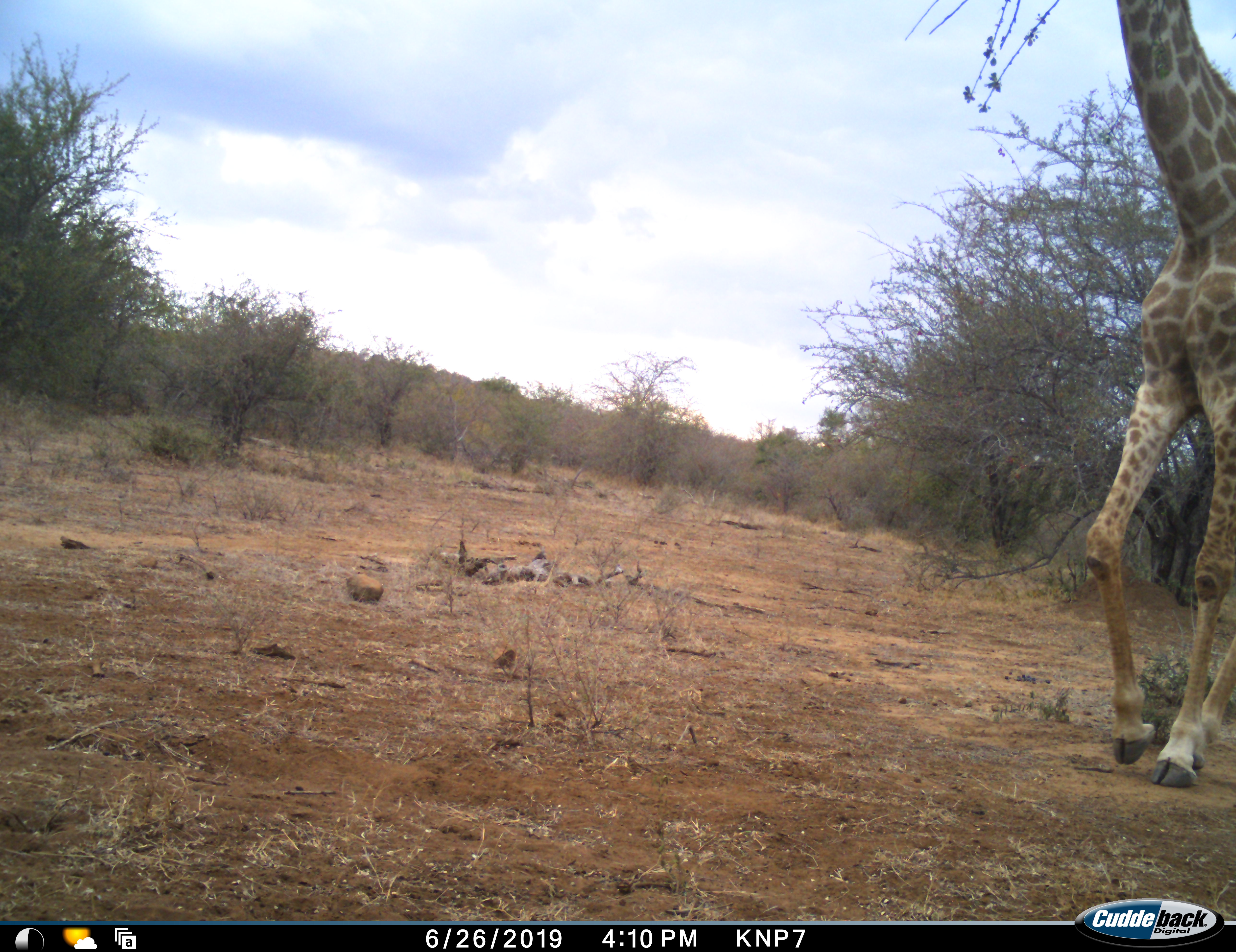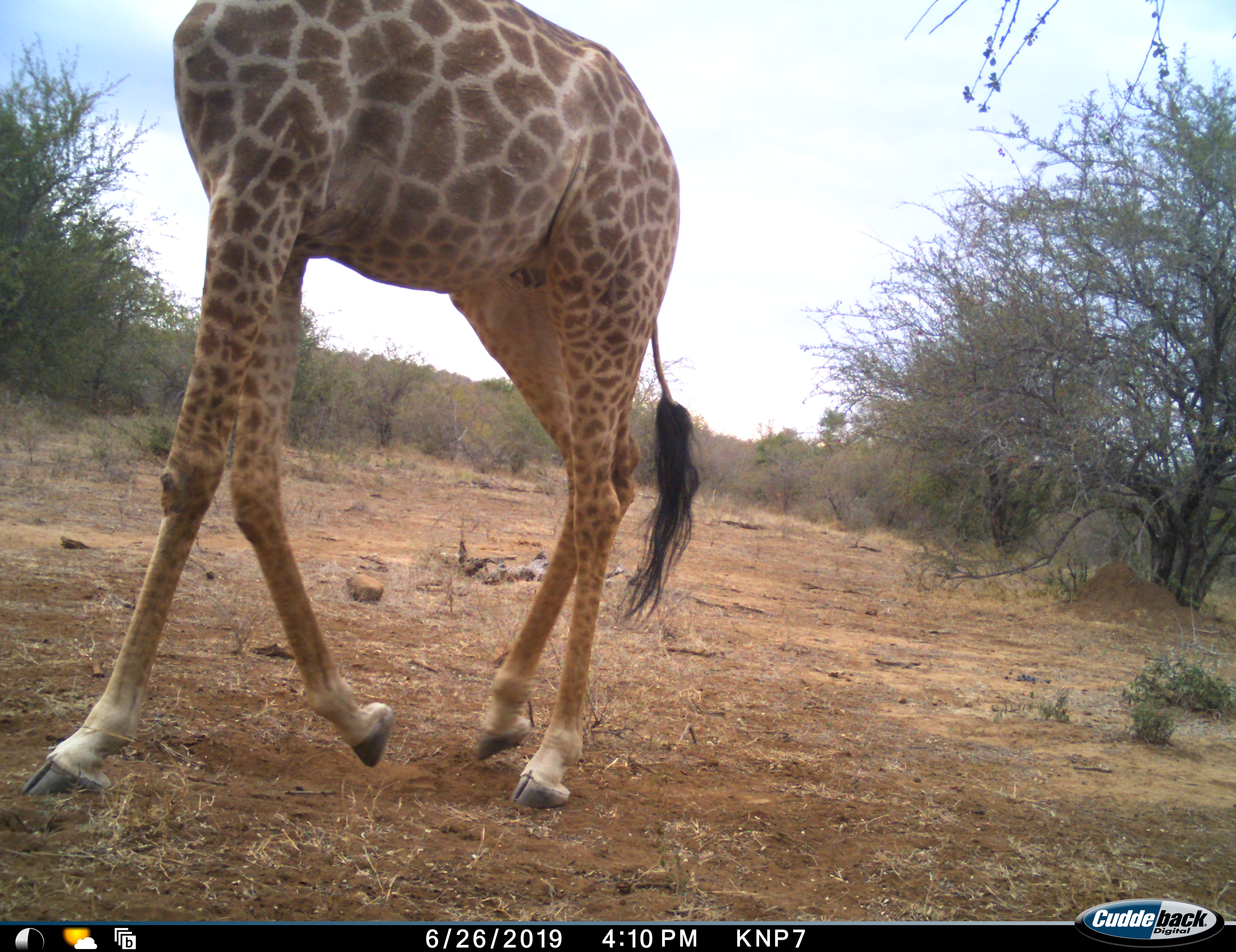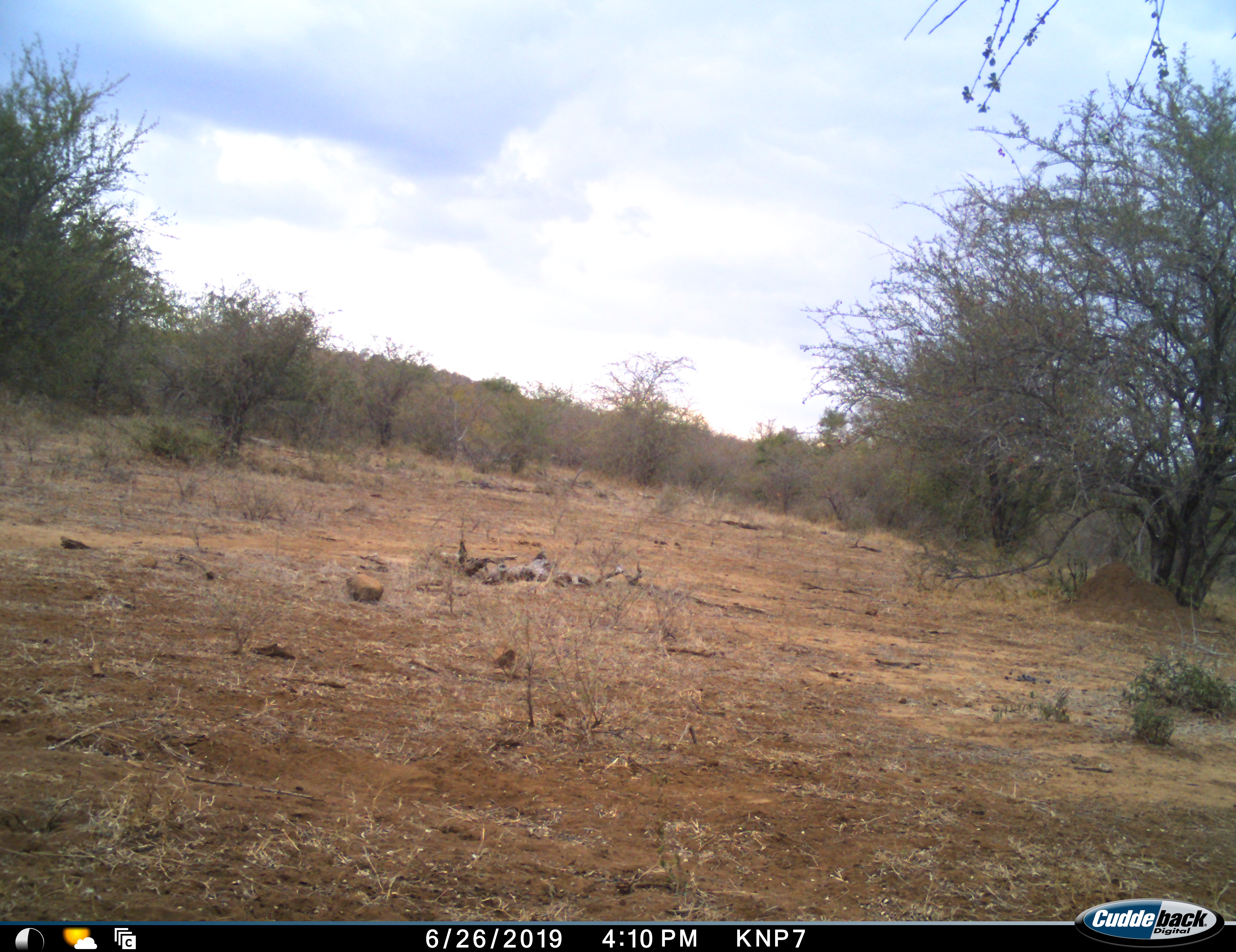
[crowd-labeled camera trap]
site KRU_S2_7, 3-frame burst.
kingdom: Animalia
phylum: Chordata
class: Mammalia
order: Artiodactyla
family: Giraffidae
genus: Giraffa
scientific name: Giraffa camelopardalis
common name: giraffe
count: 1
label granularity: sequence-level